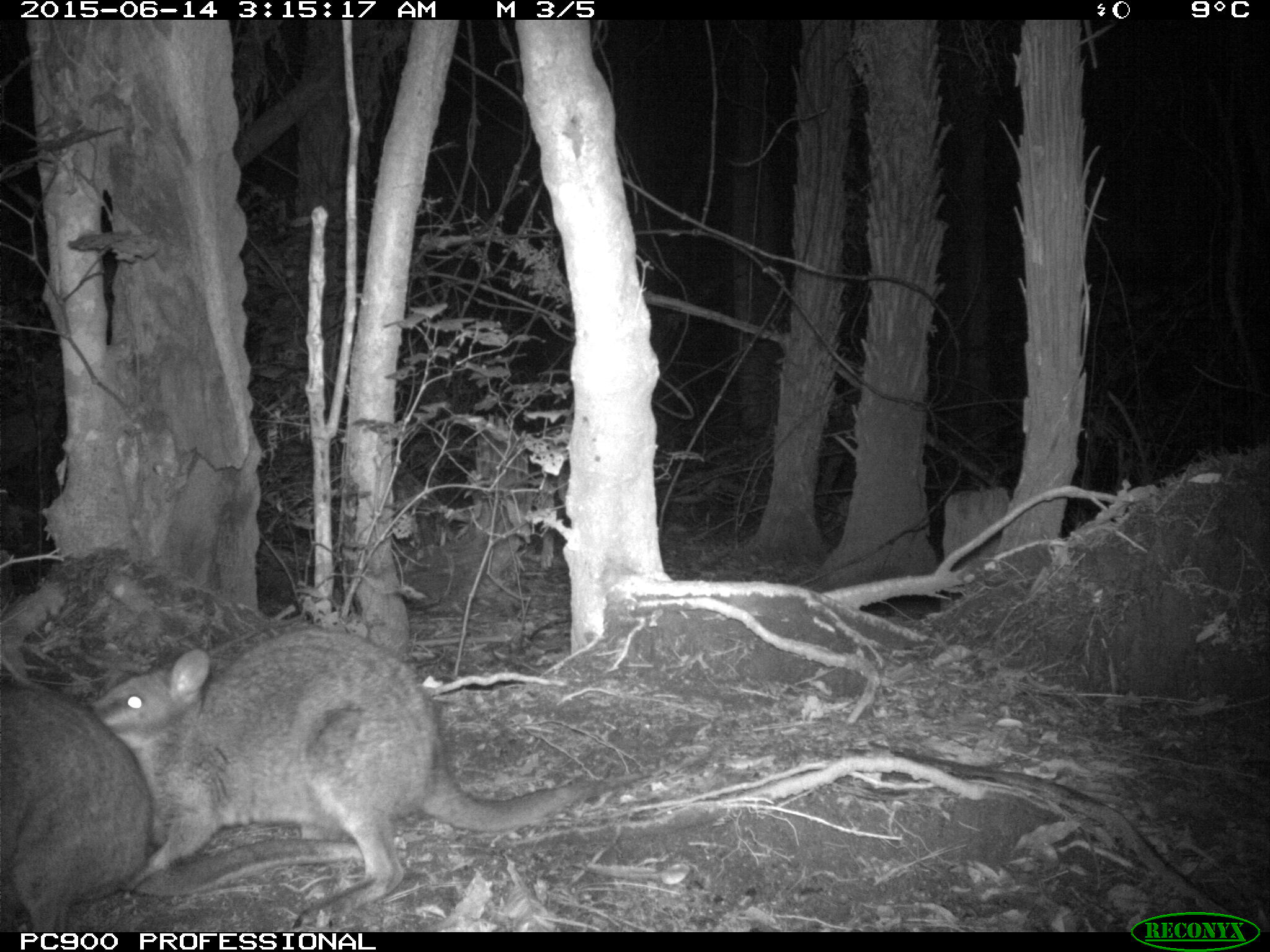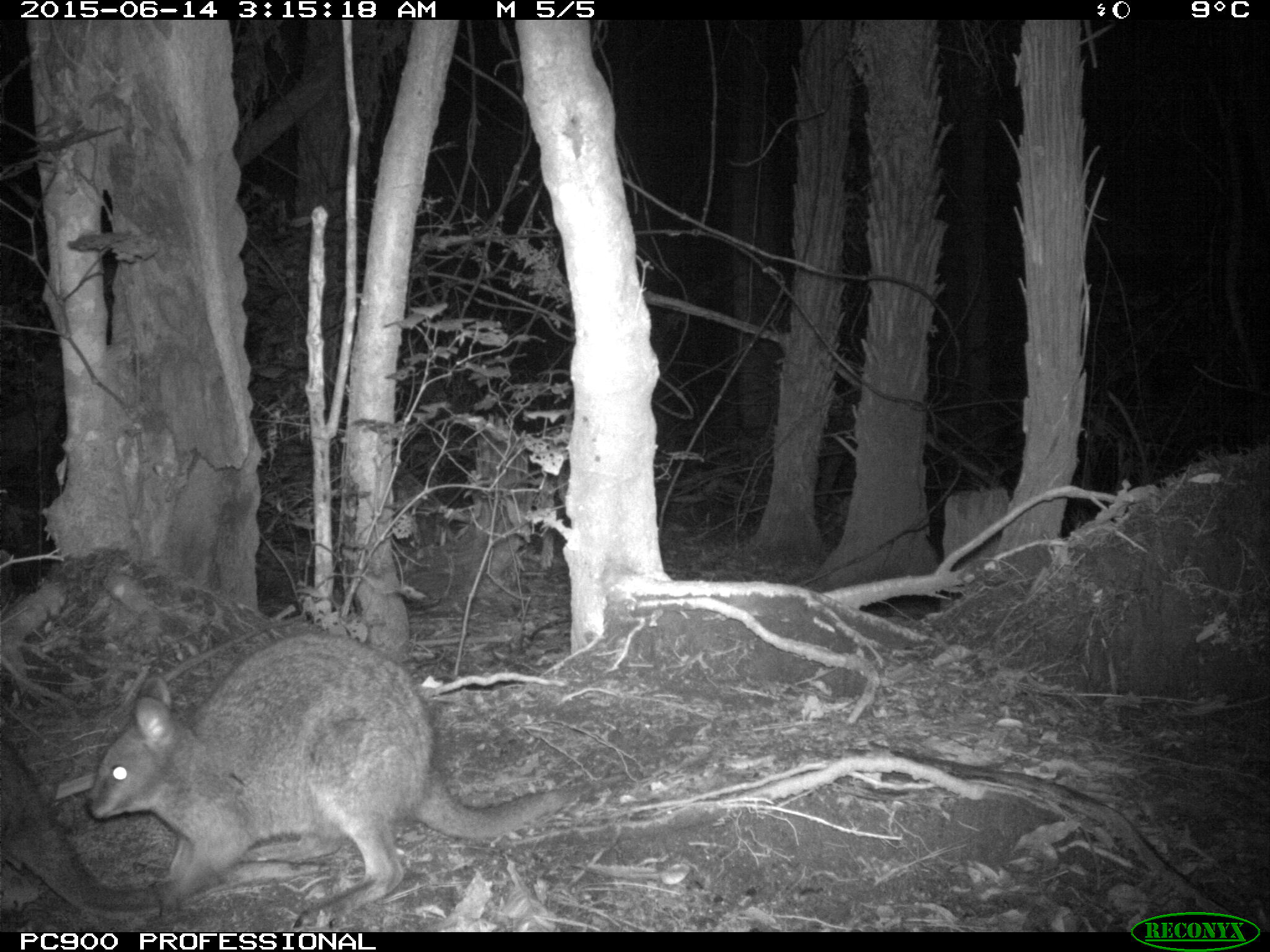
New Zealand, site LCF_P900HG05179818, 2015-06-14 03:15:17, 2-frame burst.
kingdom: Animalia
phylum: Chordata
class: Mammalia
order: Diprotodontia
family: Macropodidae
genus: Notamacropus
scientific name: Notamacropus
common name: wallaby